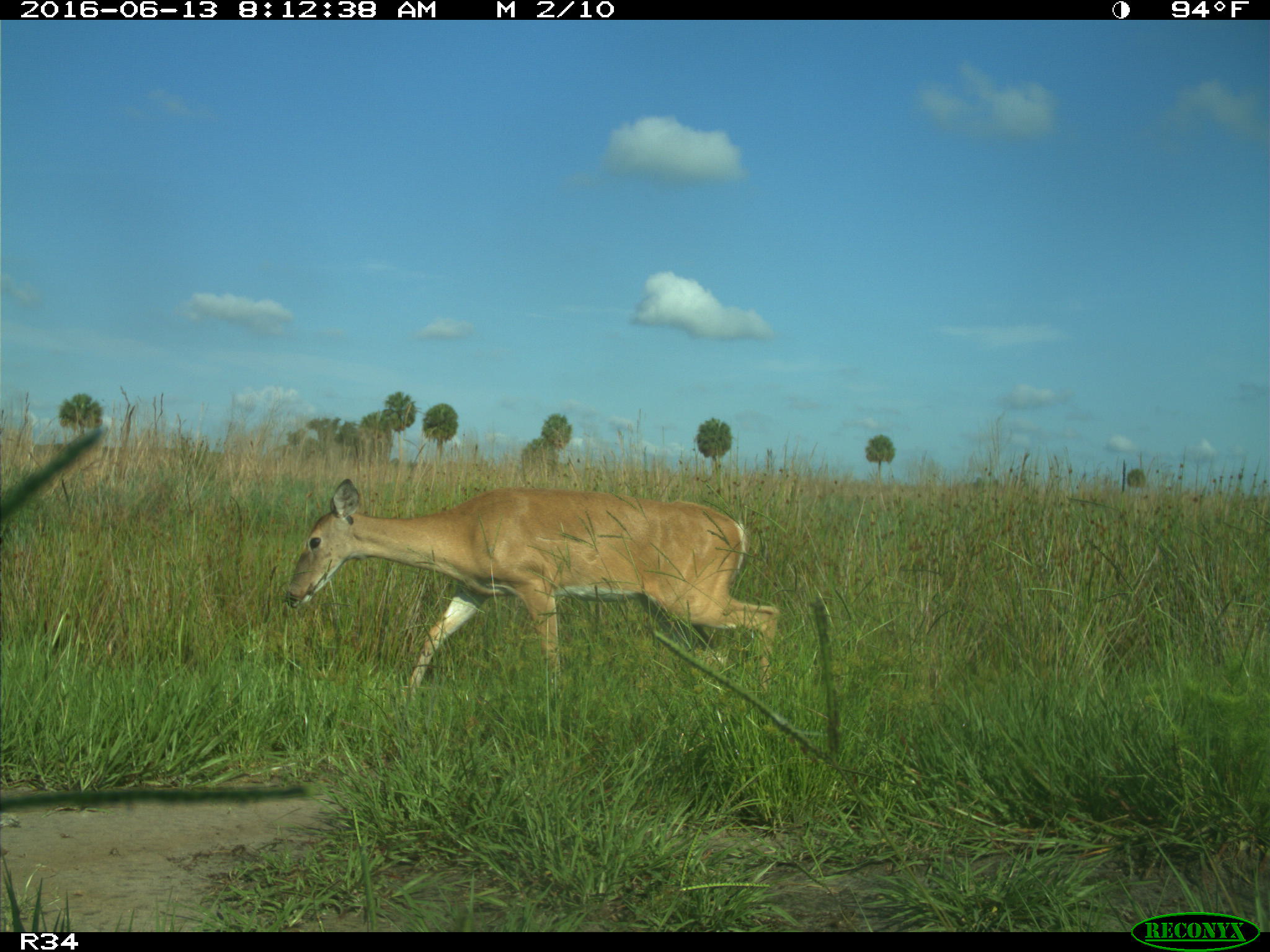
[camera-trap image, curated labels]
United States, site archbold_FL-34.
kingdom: Animalia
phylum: Chordata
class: Mammalia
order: Artiodactyla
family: Cervidae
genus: Odocoileus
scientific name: Odocoileus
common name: deer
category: unidentified deer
Unidentified deer (deer) (Odocoileus).